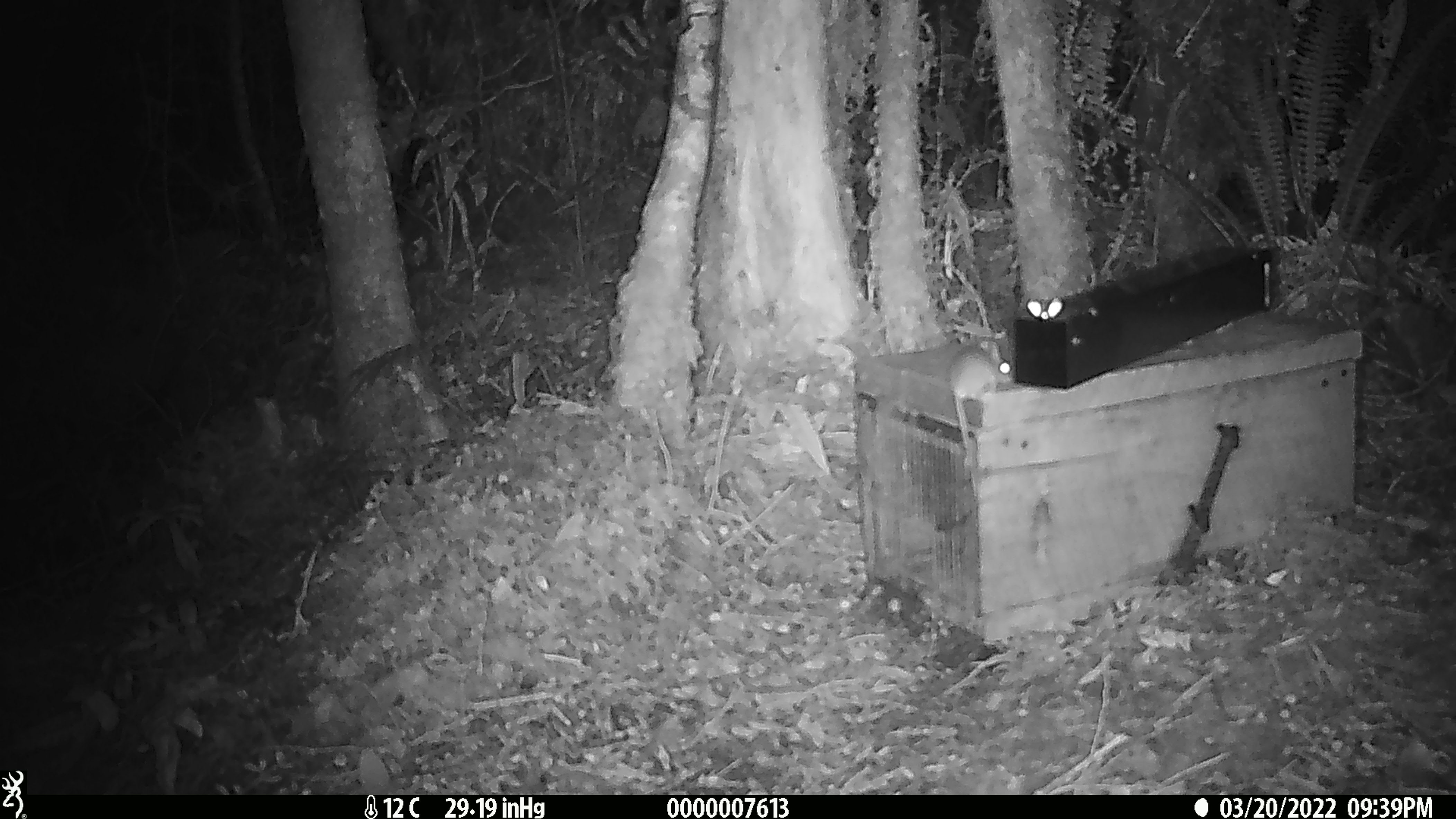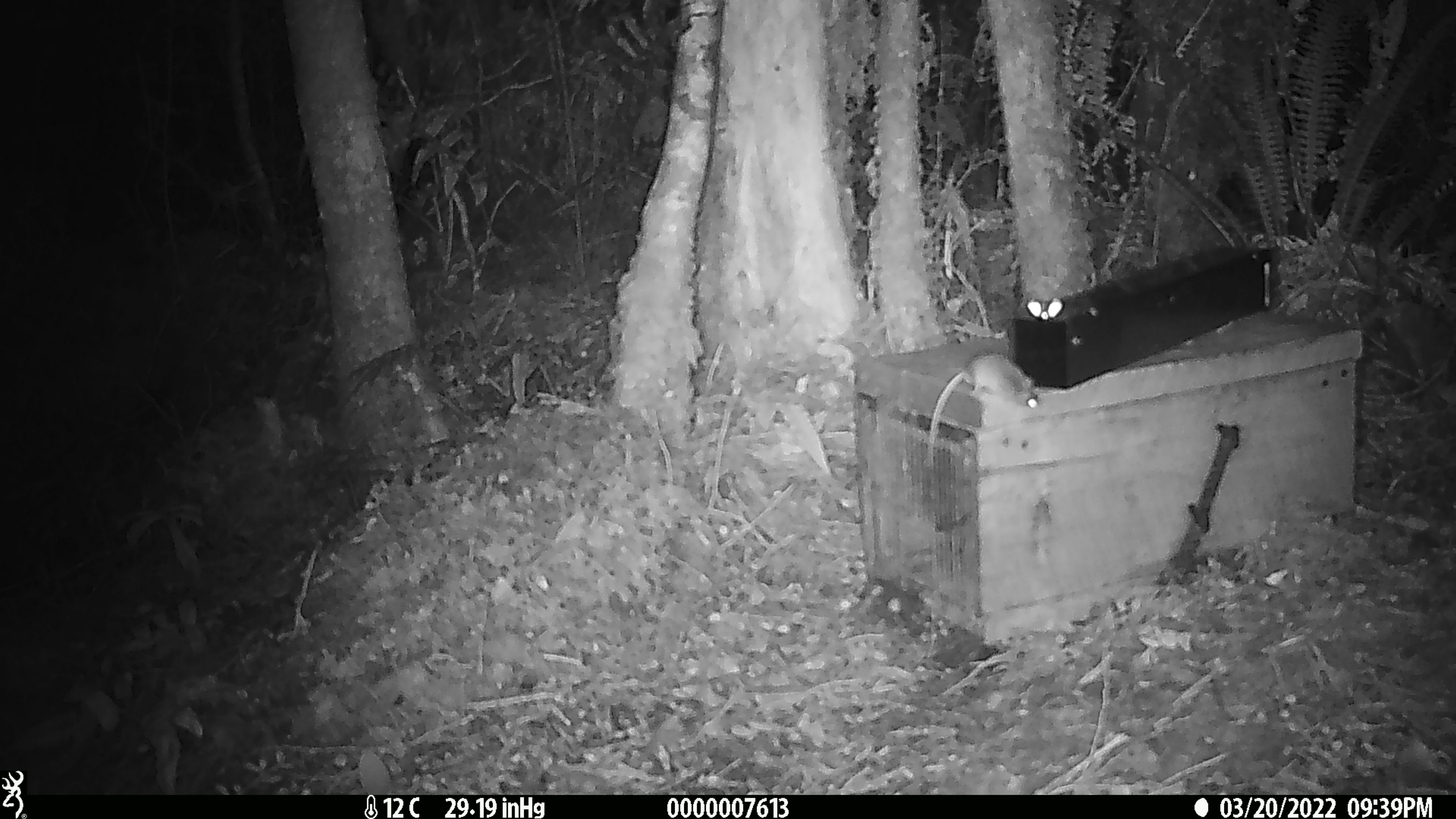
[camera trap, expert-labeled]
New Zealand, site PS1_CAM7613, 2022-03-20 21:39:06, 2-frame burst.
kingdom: Animalia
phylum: Chordata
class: Mammalia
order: Rodentia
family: Muridae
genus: Mus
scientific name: Mus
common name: mouse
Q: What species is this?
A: Mouse (Mus).